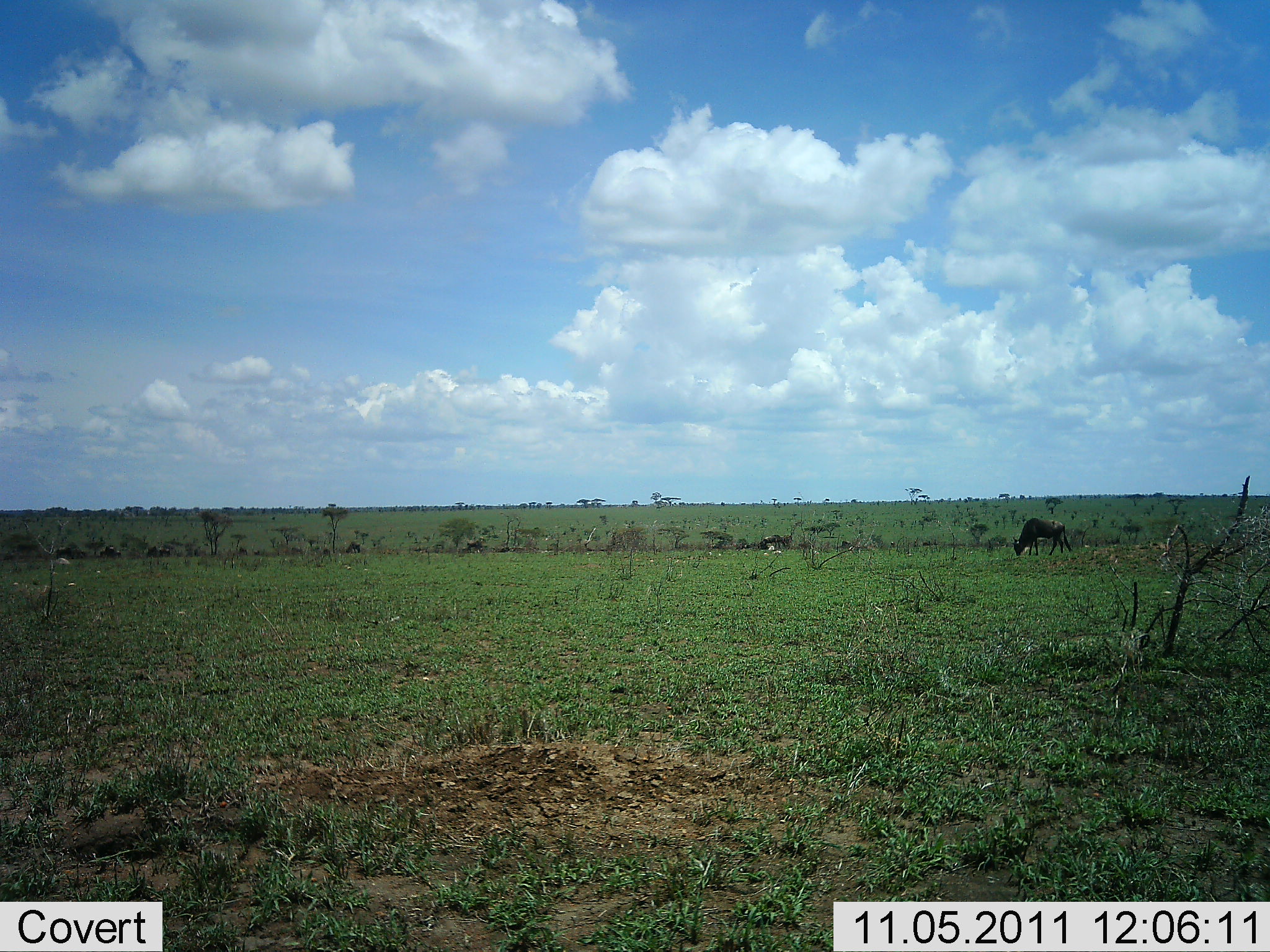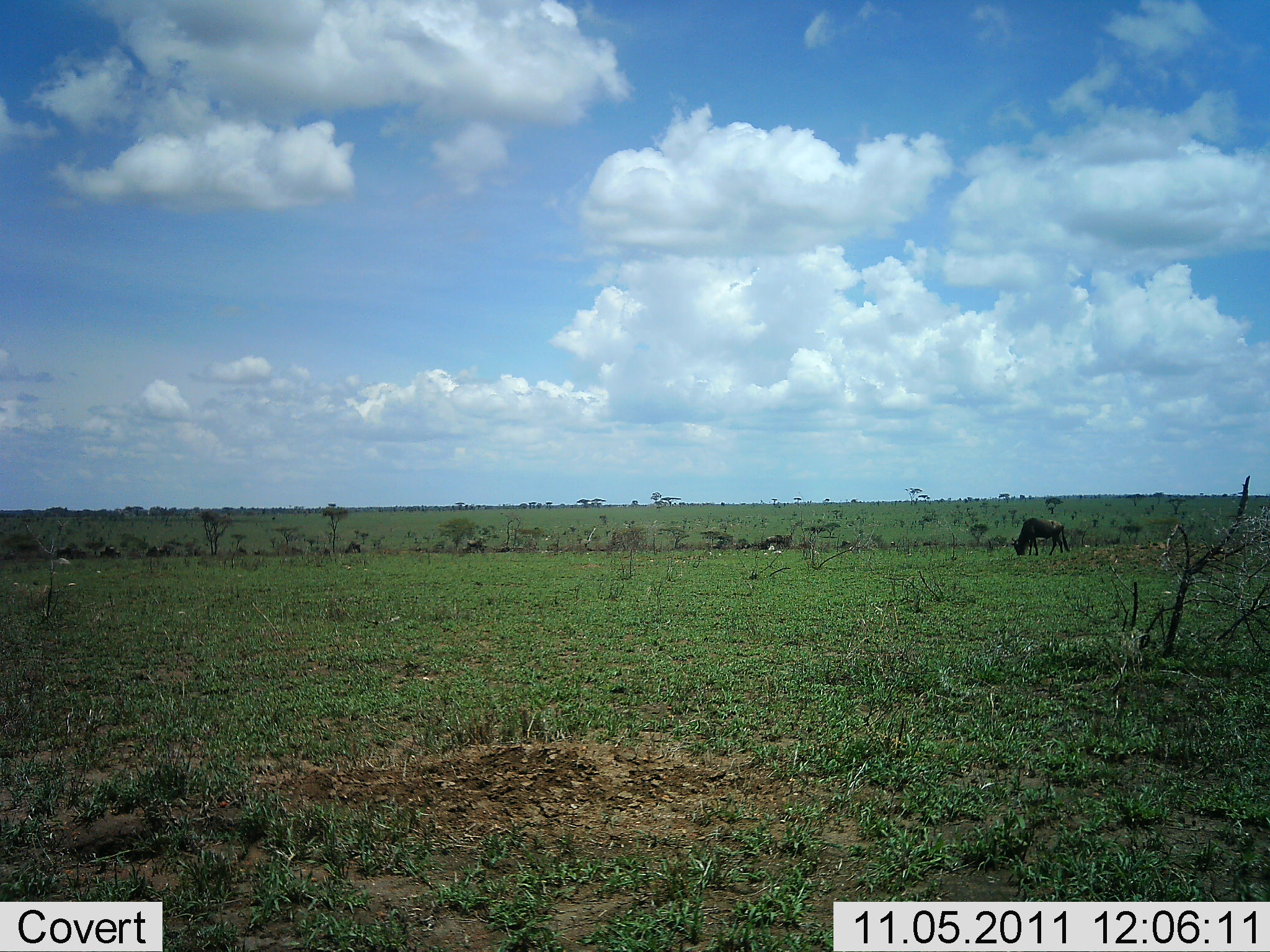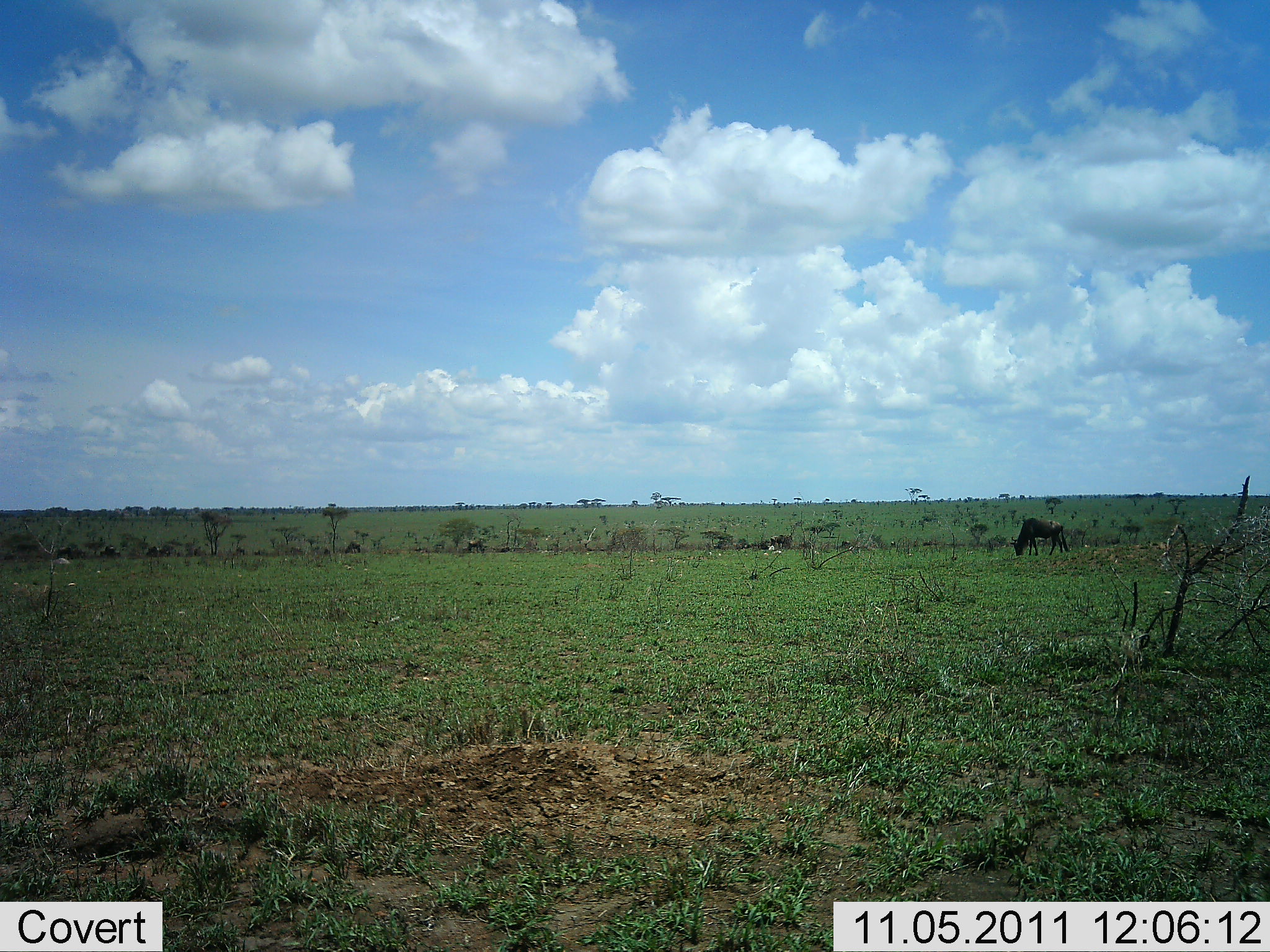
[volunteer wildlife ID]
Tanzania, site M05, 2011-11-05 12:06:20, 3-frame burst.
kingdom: Animalia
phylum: Chordata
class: Mammalia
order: Artiodactyla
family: Bovidae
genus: Connochaetes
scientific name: Connochaetes taurinus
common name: blue wildebeest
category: wildebeest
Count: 1.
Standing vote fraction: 17%.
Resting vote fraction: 0%.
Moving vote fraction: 17%.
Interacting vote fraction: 0%.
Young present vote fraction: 0%.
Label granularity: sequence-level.